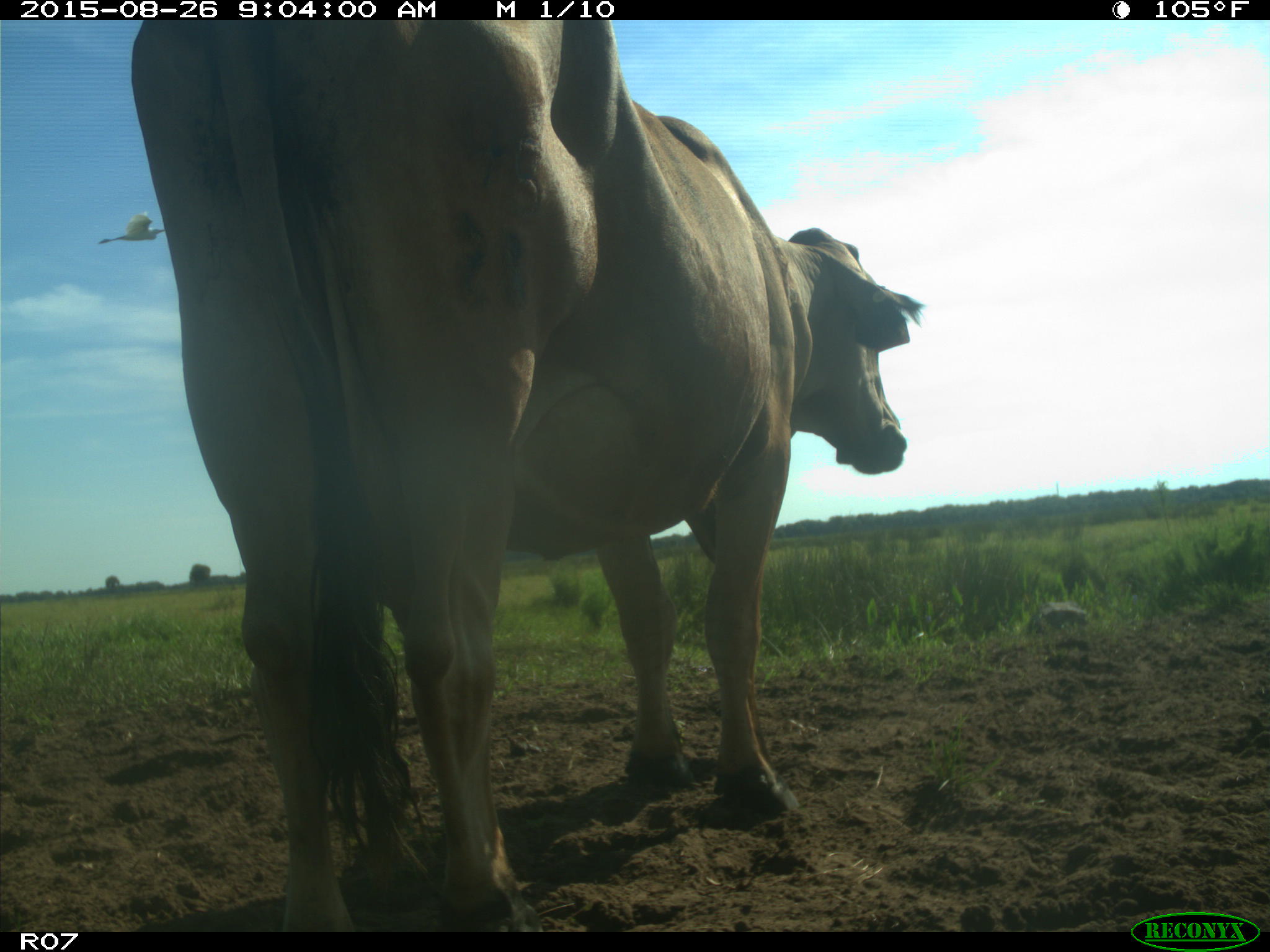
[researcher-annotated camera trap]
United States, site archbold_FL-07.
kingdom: Animalia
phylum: Chordata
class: Mammalia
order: Artiodactyla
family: Bovidae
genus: Bos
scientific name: Bos taurus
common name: domestic cow